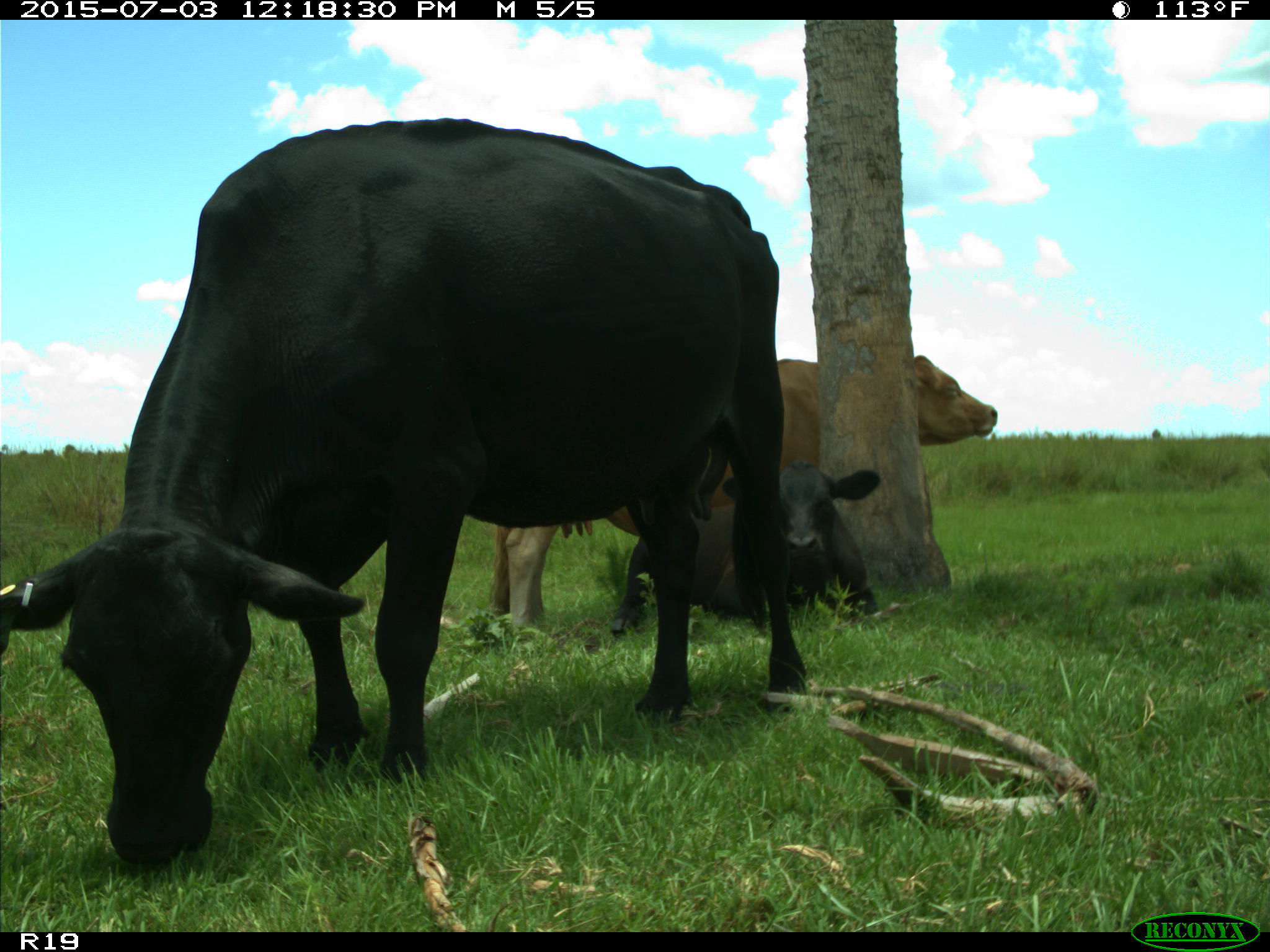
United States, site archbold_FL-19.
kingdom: Animalia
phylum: Chordata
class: Mammalia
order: Artiodactyla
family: Bovidae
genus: Bos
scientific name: Bos taurus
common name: domestic cow